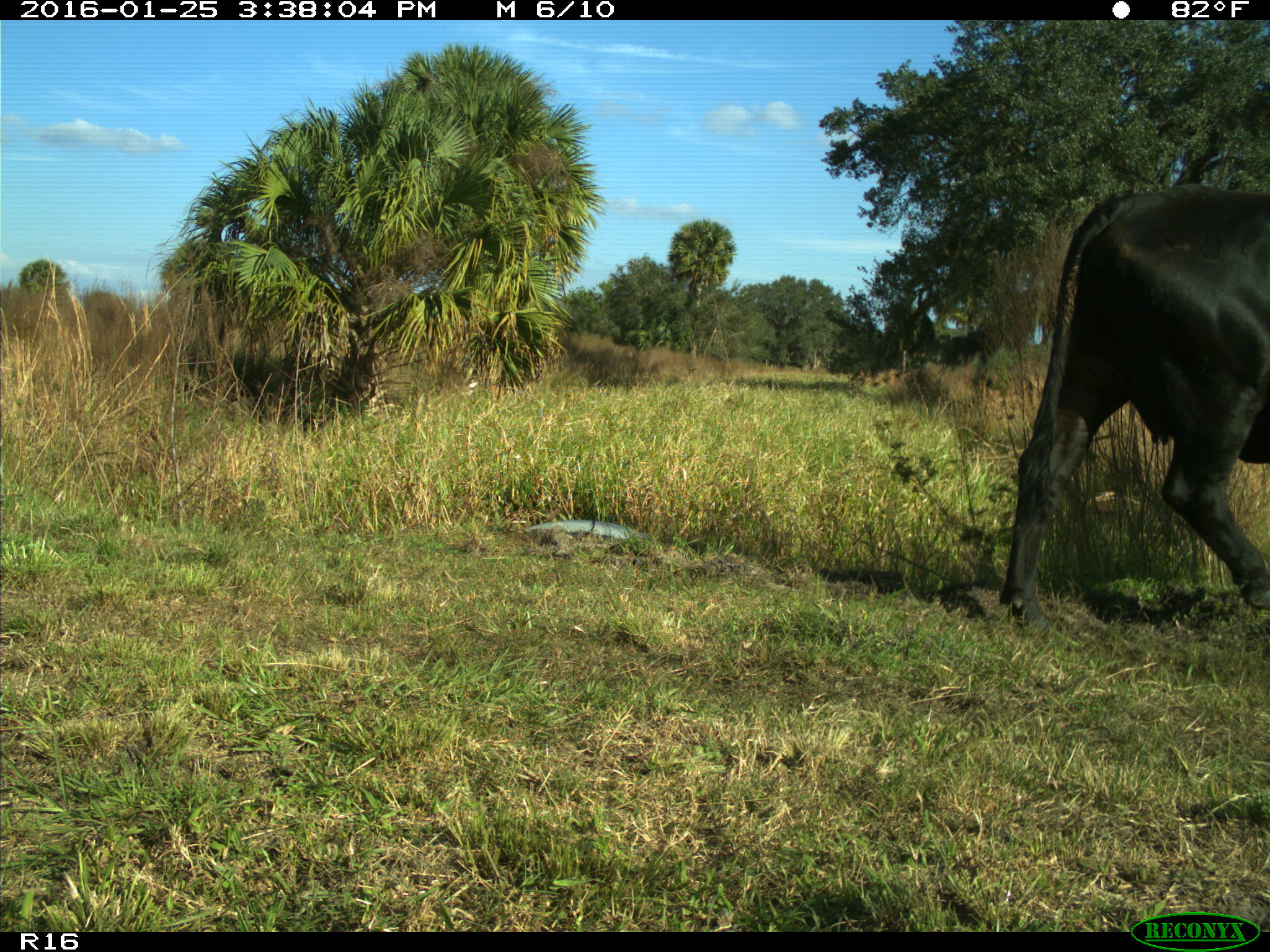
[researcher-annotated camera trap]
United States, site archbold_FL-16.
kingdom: Animalia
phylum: Chordata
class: Mammalia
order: Artiodactyla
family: Bovidae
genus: Bos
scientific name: Bos taurus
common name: domestic cow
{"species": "Bos taurus (domestic cow)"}